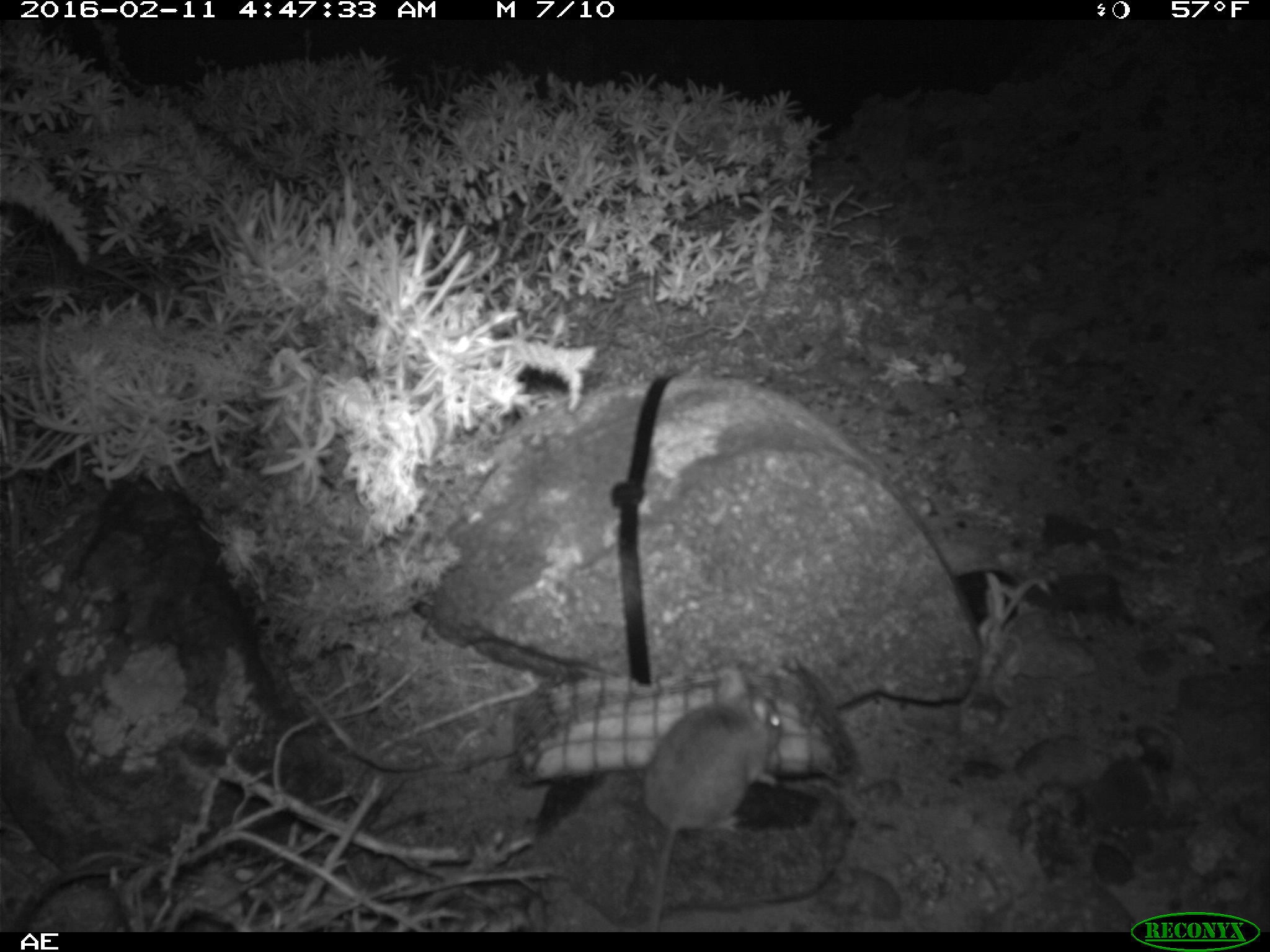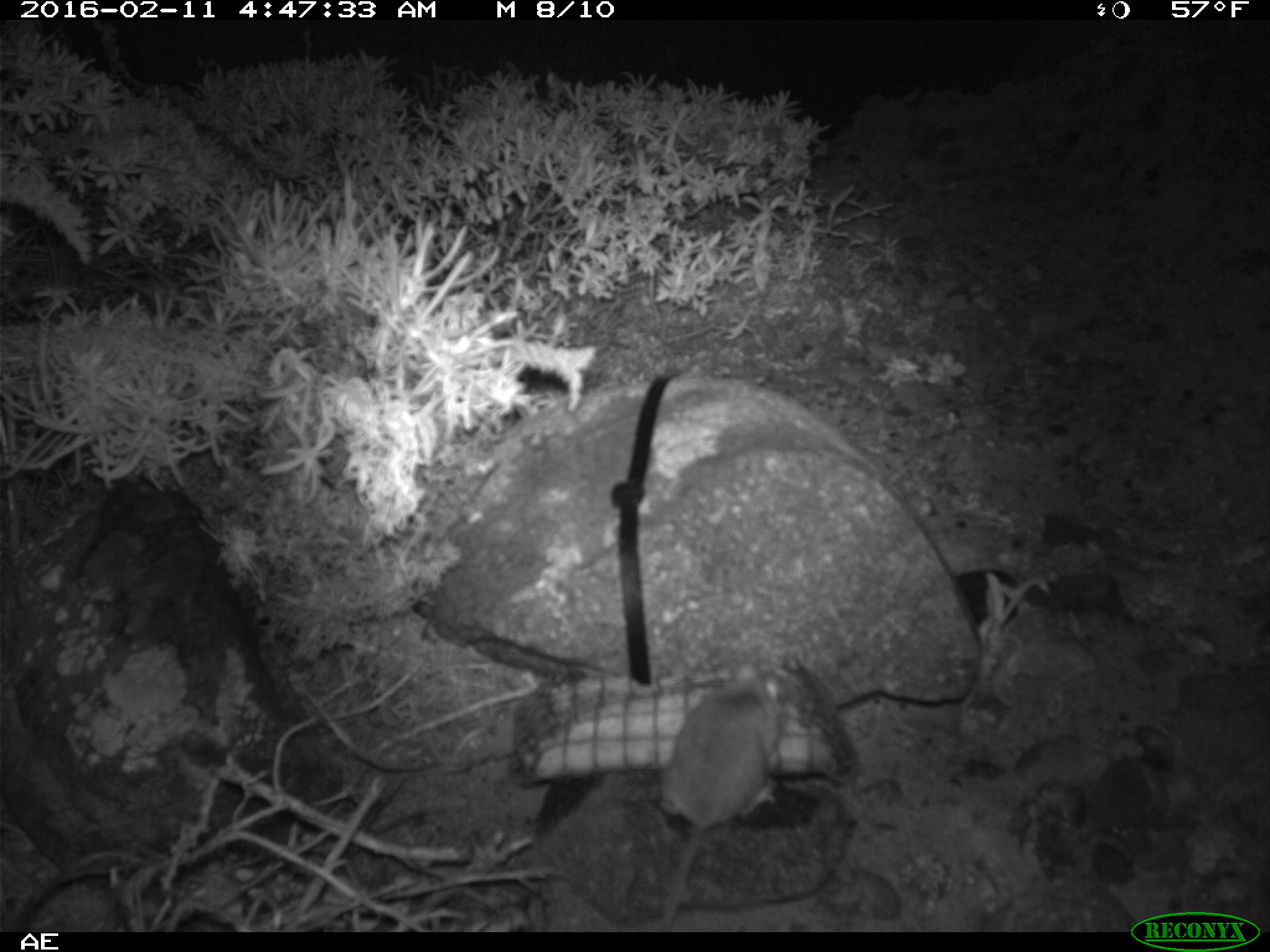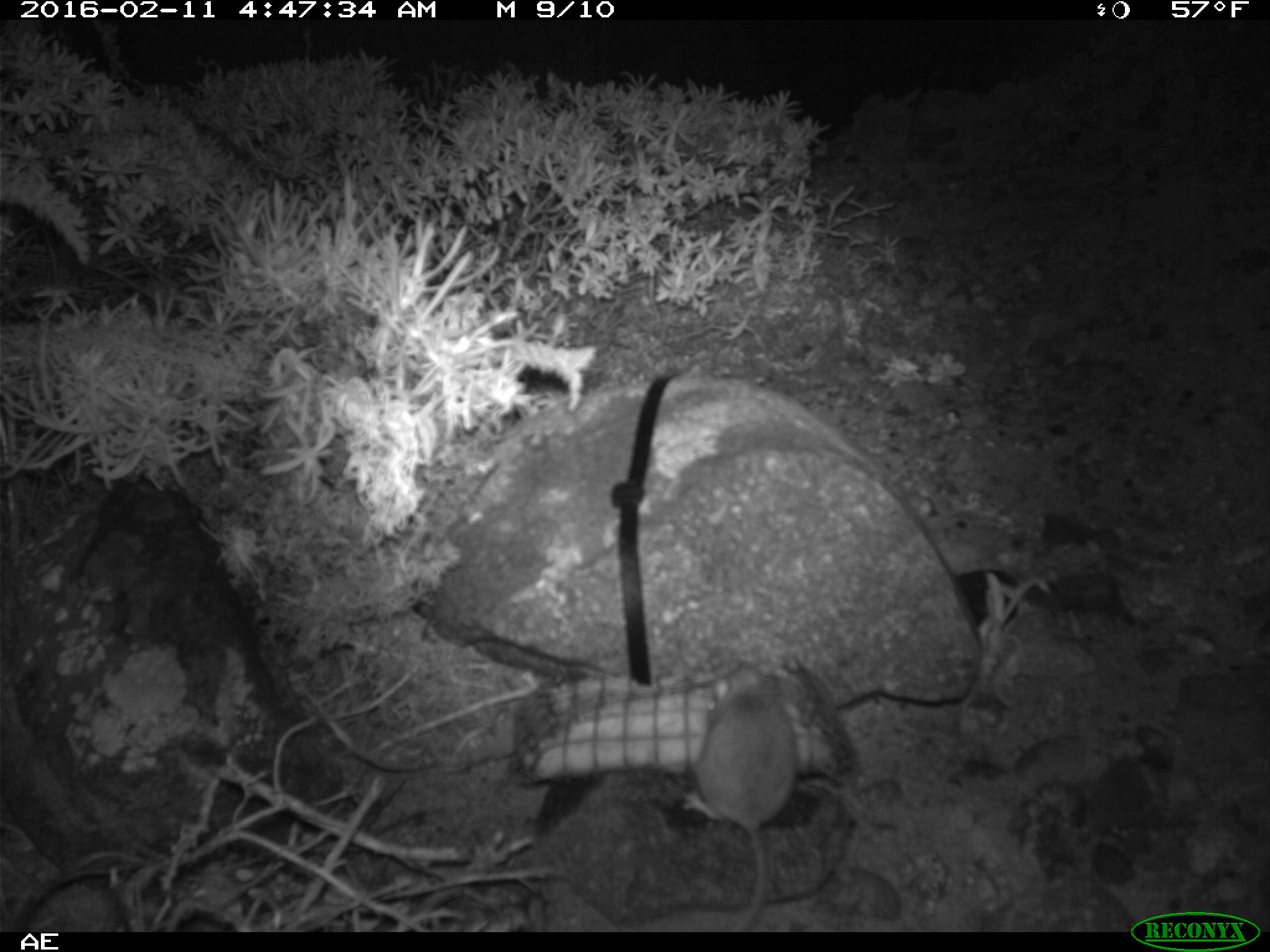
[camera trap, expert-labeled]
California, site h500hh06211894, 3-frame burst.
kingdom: Animalia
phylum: Chordata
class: Mammalia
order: Rodentia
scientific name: Rodentia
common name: rodent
Rodent (Rodentia).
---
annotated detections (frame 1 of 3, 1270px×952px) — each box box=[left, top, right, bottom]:
rodent: box=[640, 669, 781, 932]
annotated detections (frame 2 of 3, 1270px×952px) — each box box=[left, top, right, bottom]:
rodent: box=[647, 657, 784, 931]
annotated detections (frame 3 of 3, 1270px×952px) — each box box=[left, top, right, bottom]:
rodent: box=[682, 656, 801, 933]